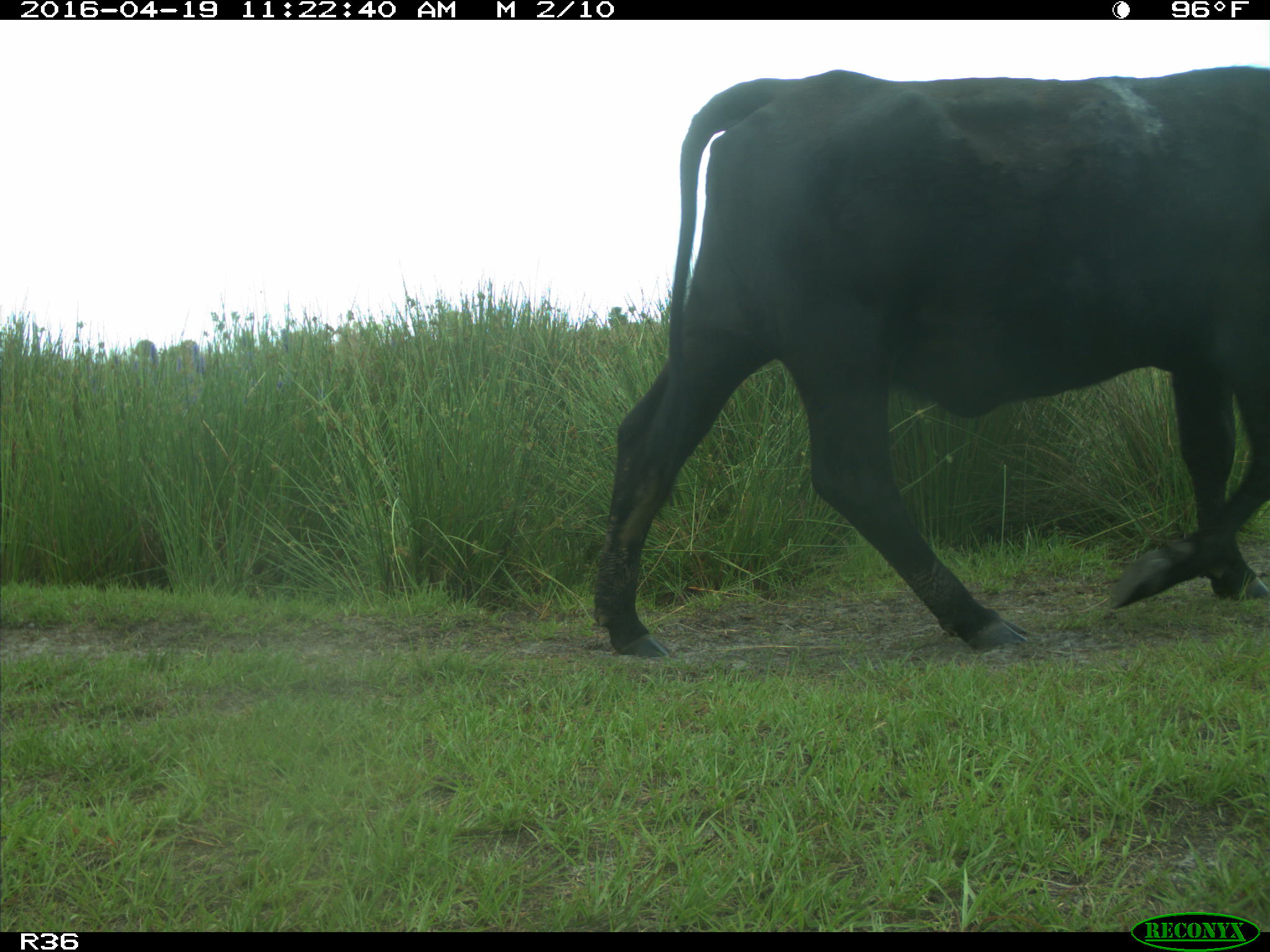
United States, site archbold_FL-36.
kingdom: Animalia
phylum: Chordata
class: Mammalia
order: Artiodactyla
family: Bovidae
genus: Bos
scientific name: Bos taurus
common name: domestic cow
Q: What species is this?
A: Bos taurus (domestic cow).